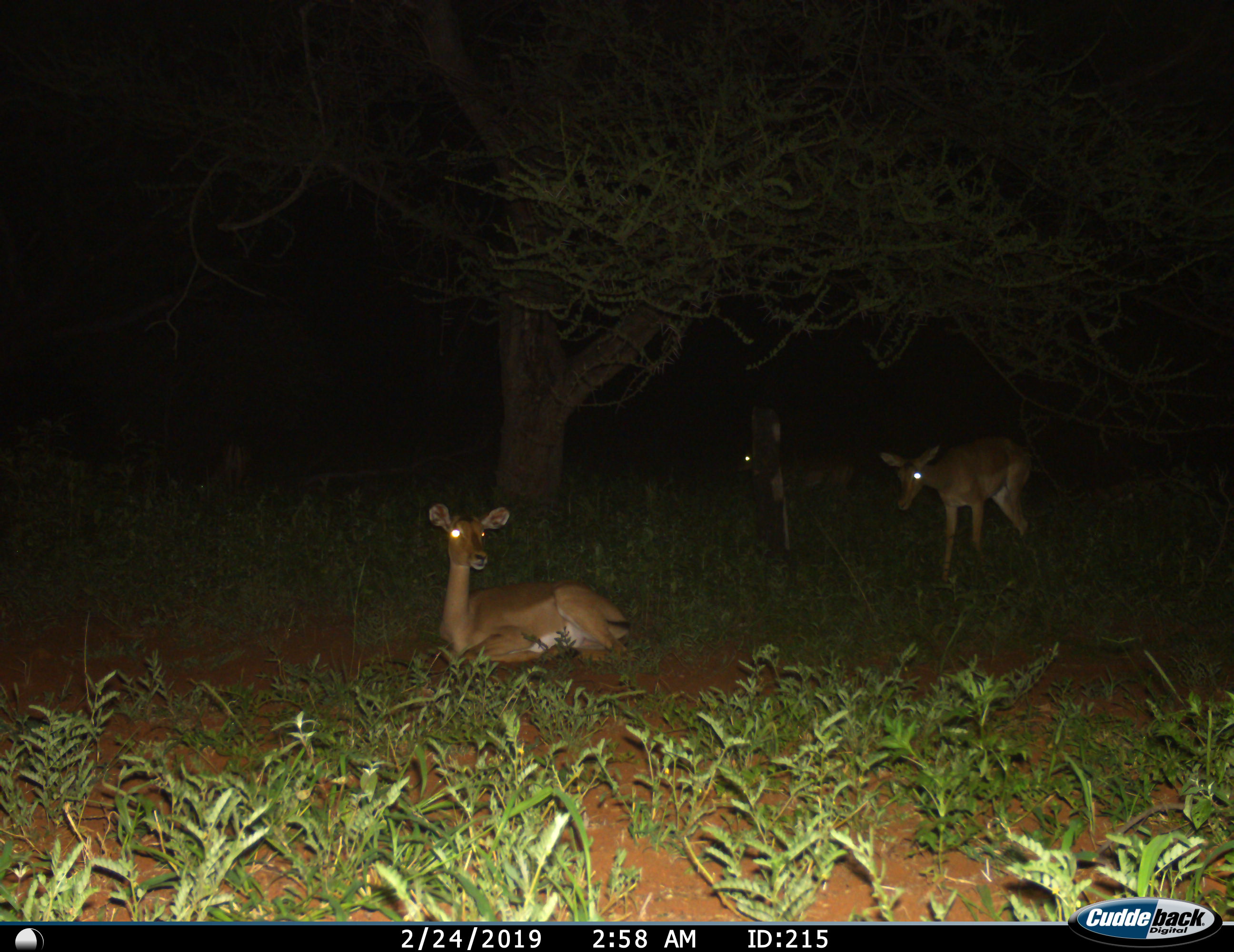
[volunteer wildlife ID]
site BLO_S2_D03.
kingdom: Animalia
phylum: Chordata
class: Mammalia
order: Artiodactyla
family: Bovidae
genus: Aepyceros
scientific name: Aepyceros melampus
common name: impala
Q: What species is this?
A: Impala (Aepyceros melampus).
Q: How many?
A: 3.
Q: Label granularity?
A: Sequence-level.